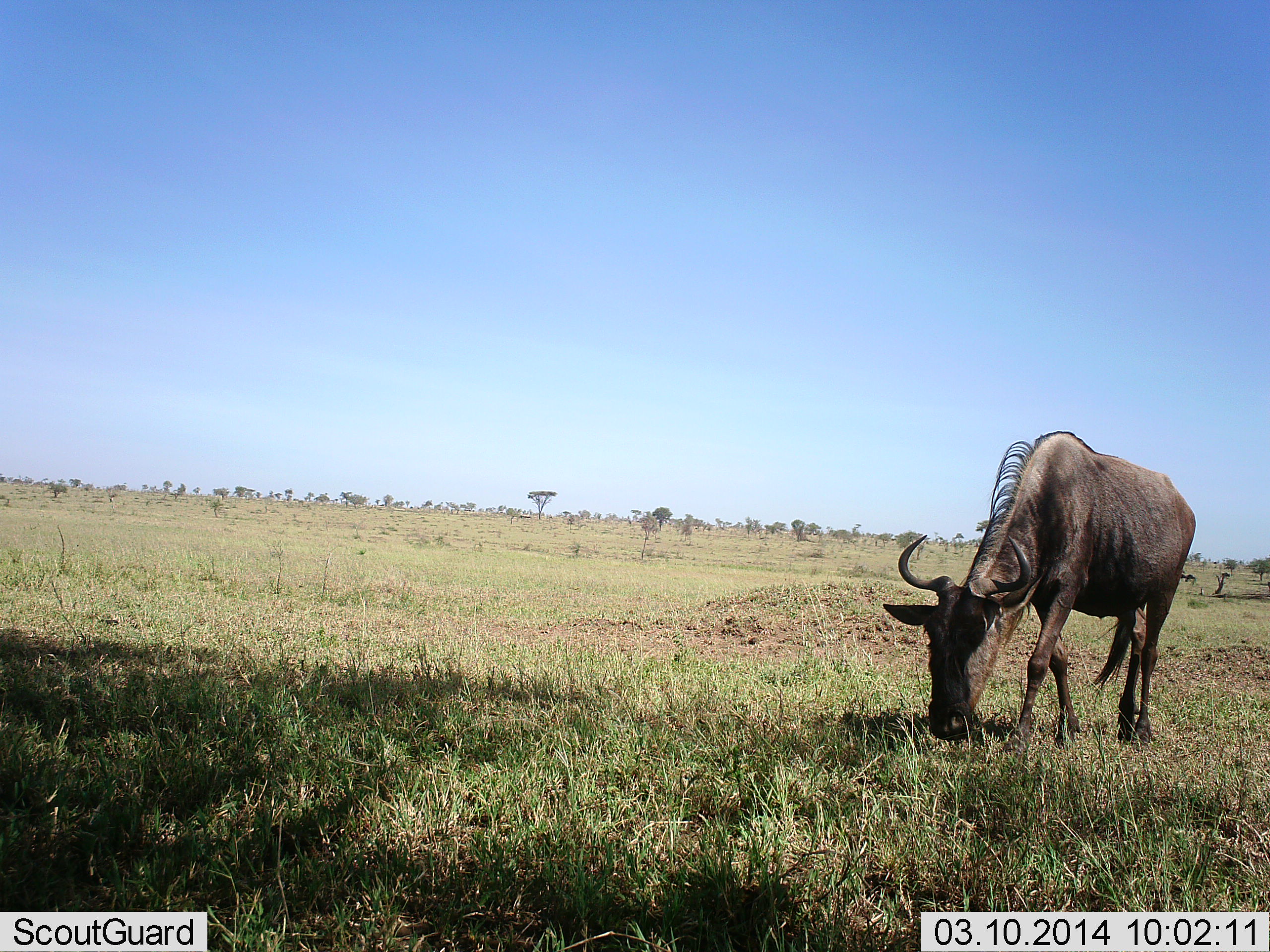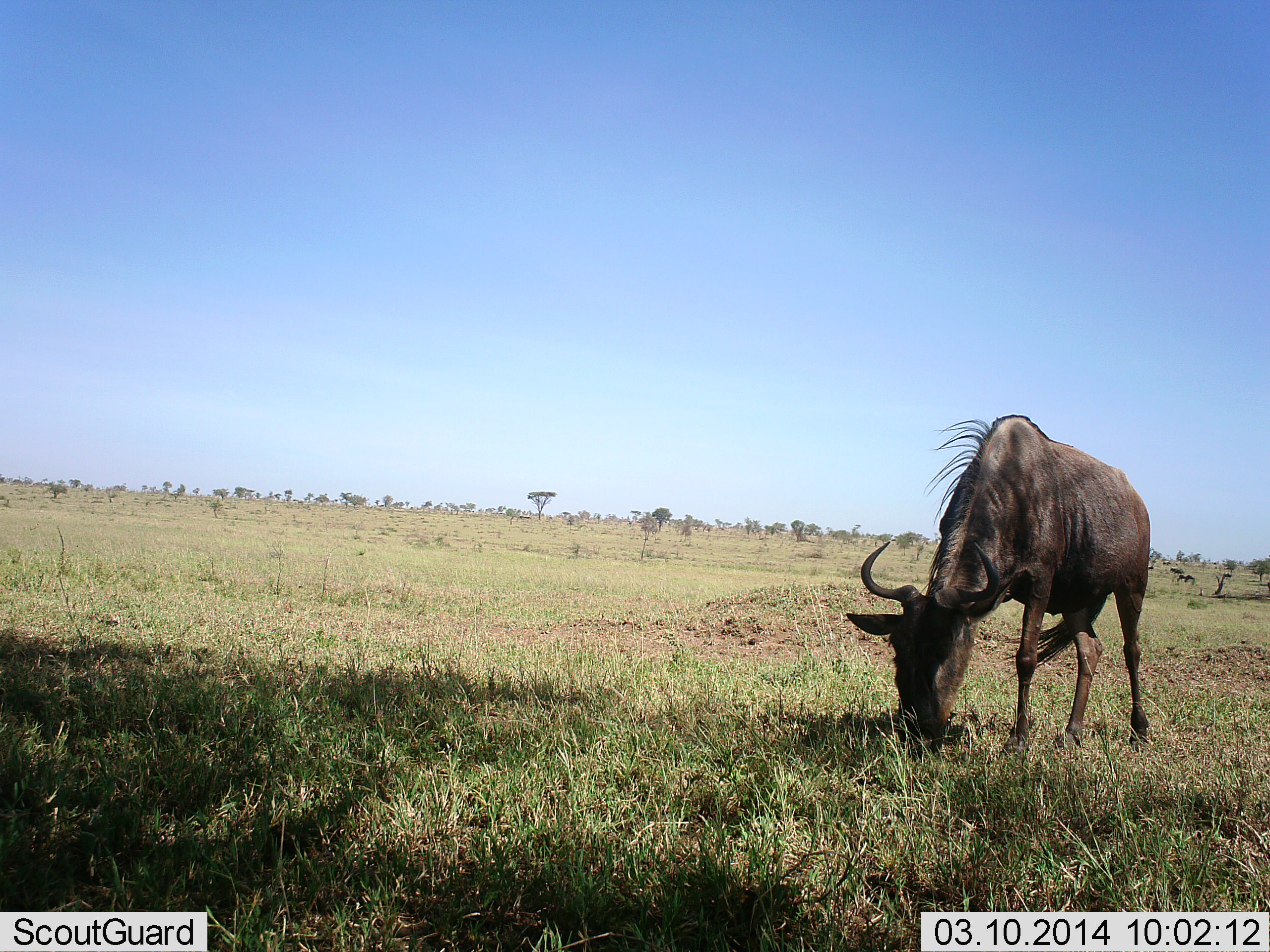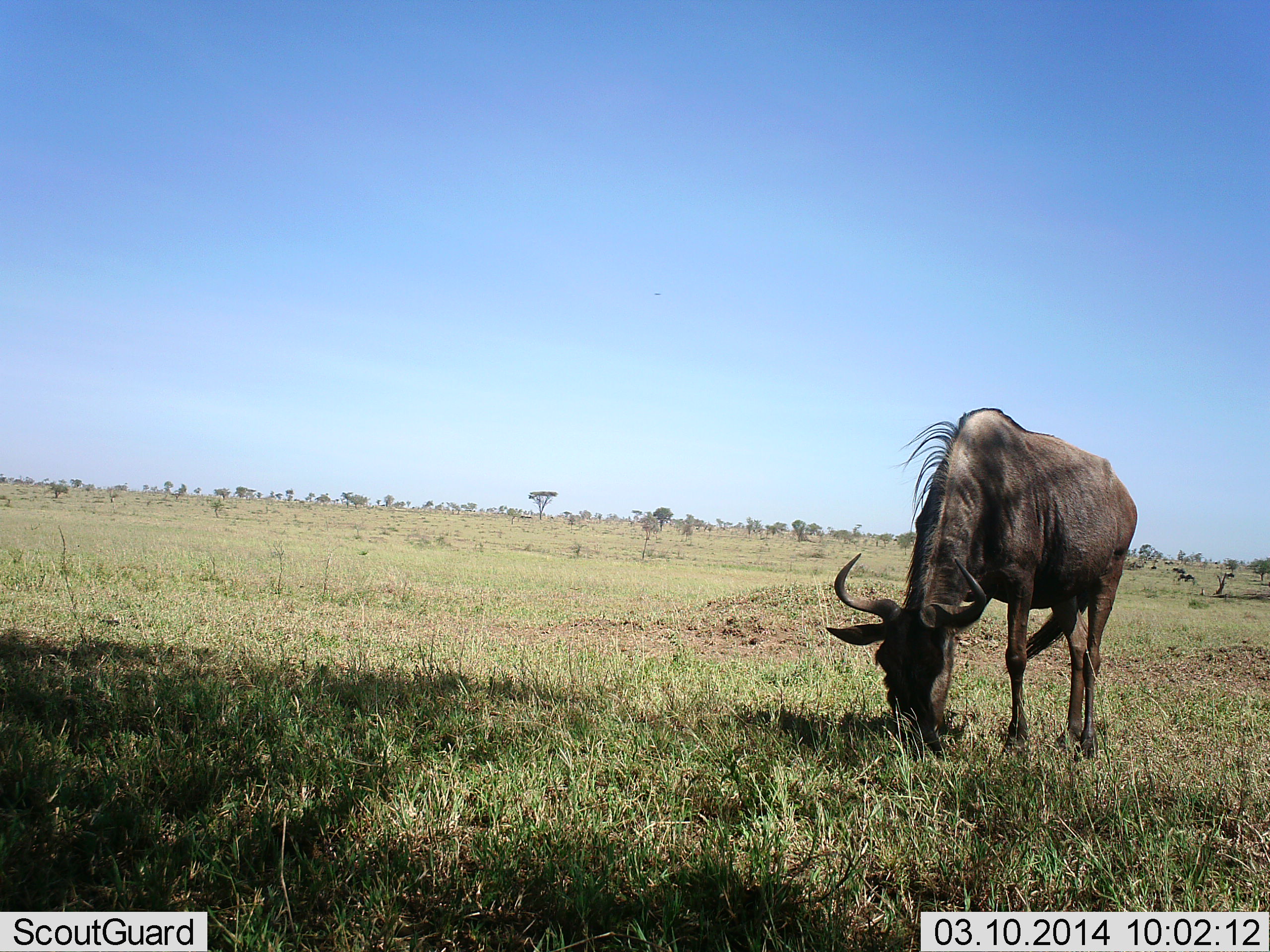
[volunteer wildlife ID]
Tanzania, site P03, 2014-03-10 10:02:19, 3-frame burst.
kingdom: Animalia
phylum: Chordata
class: Mammalia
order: Artiodactyla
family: Bovidae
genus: Connochaetes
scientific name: Connochaetes taurinus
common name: blue wildebeest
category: wildebeest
Wildebeest (blue wildebeest) (Connochaetes taurinus), count 1. Behavior (volunteer vote fractions): standing 10%, resting 0%, moving 30%, interacting 0%. Young present (vote fraction): 0%. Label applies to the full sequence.